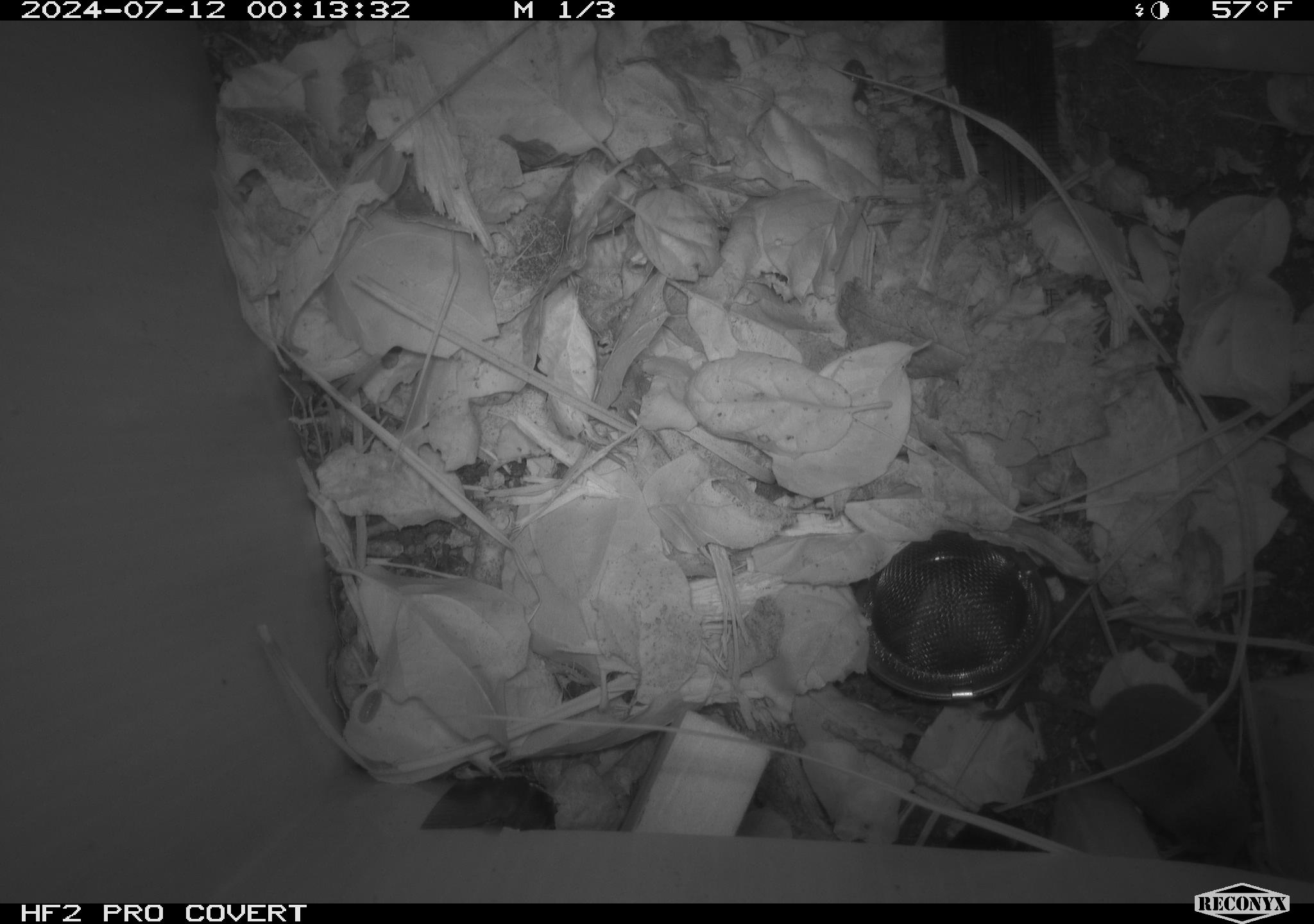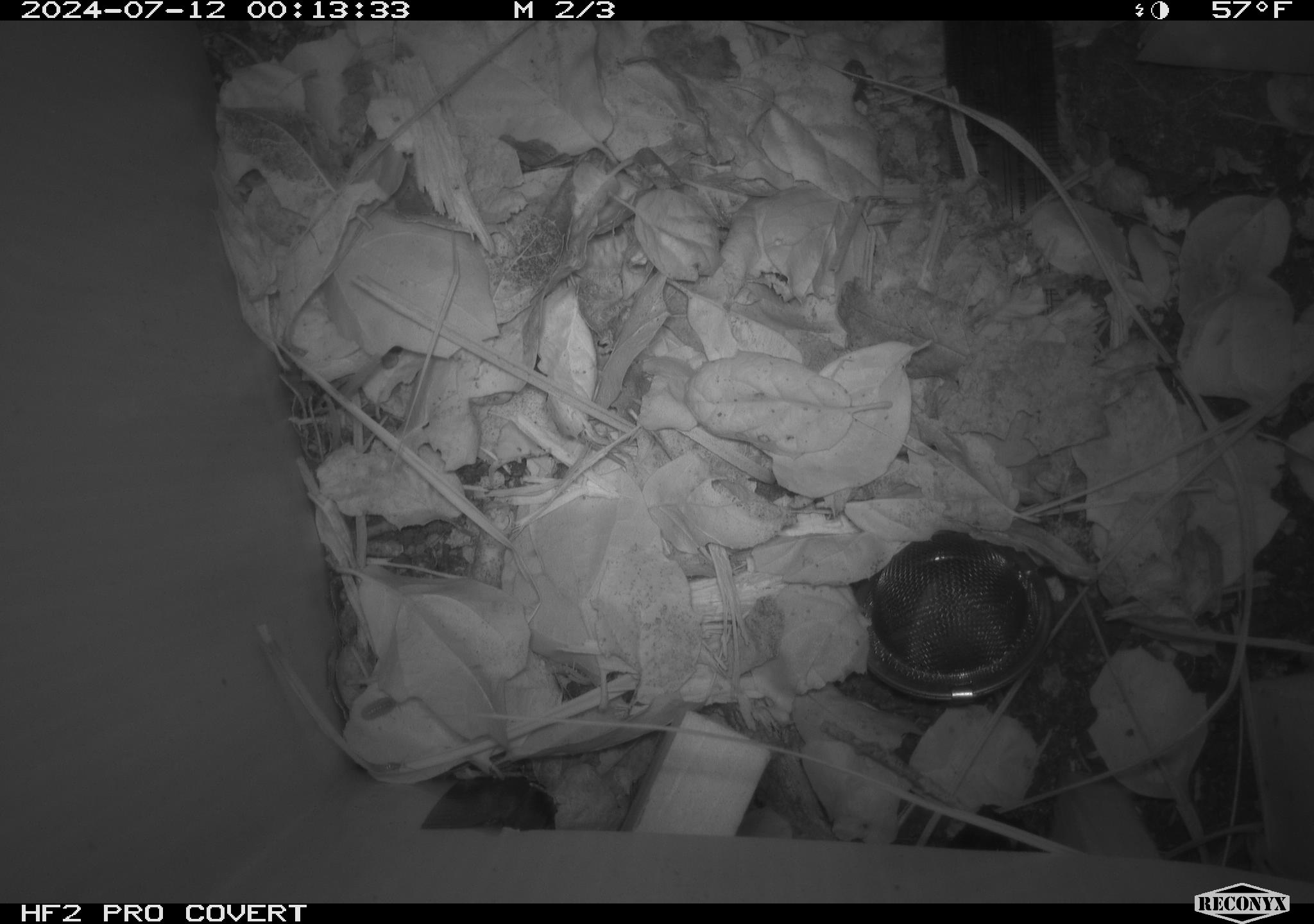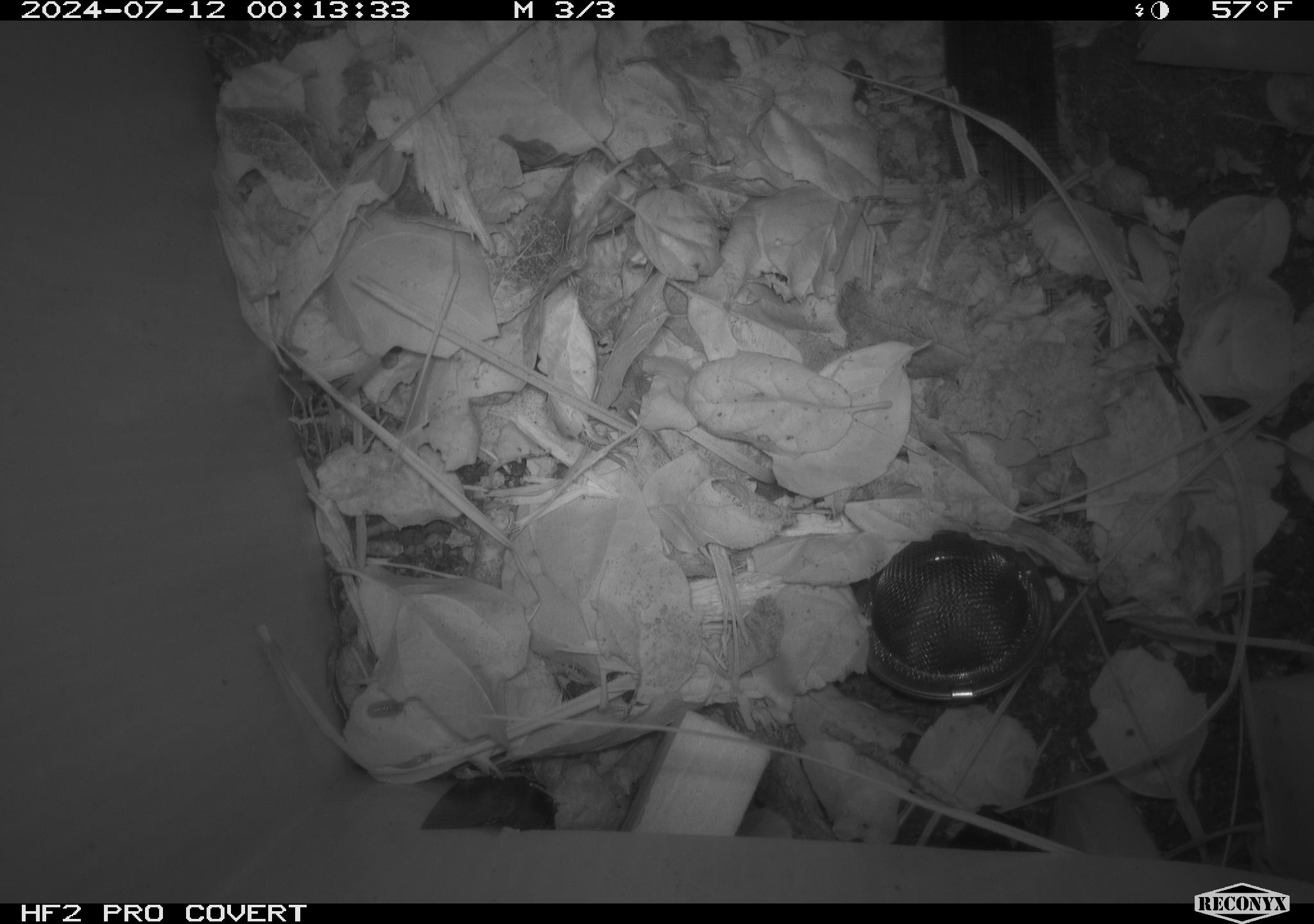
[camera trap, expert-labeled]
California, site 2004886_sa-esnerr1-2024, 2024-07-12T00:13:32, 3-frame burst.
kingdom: Animalia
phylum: Chordata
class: Mammalia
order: Eulipotyphla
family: Soricidae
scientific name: Soricidae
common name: shrews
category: soricidae family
Soricidae family (shrews) (Soricidae).